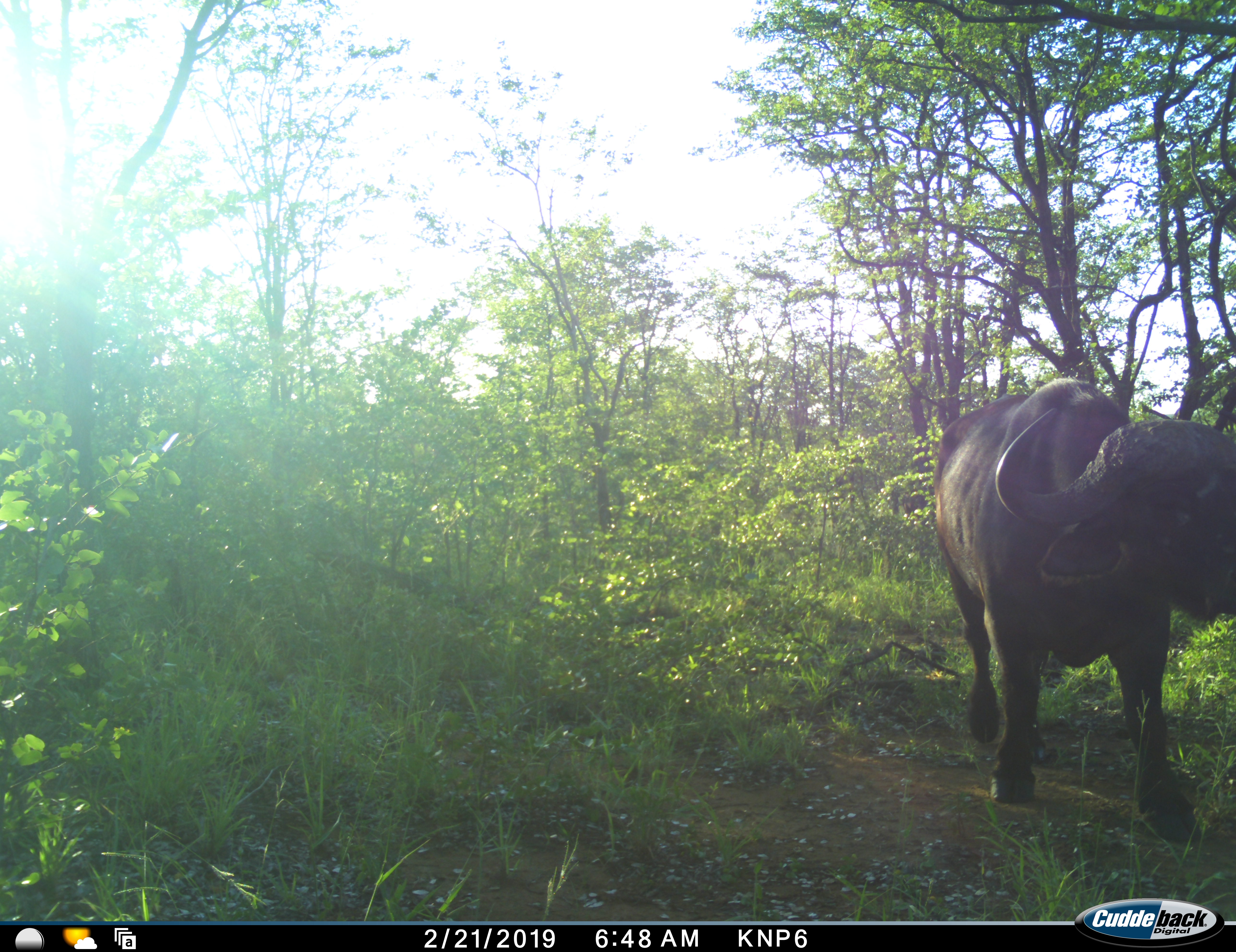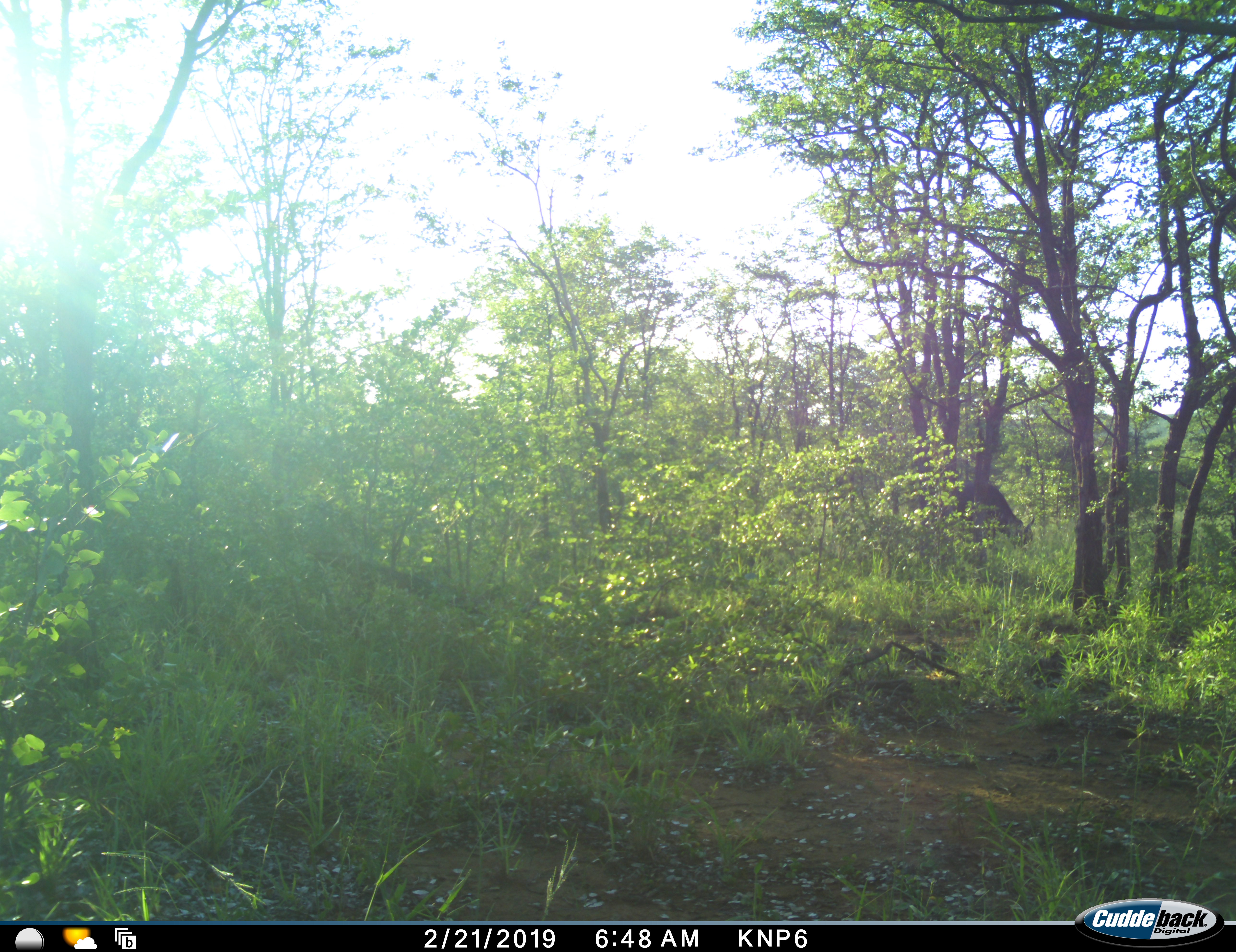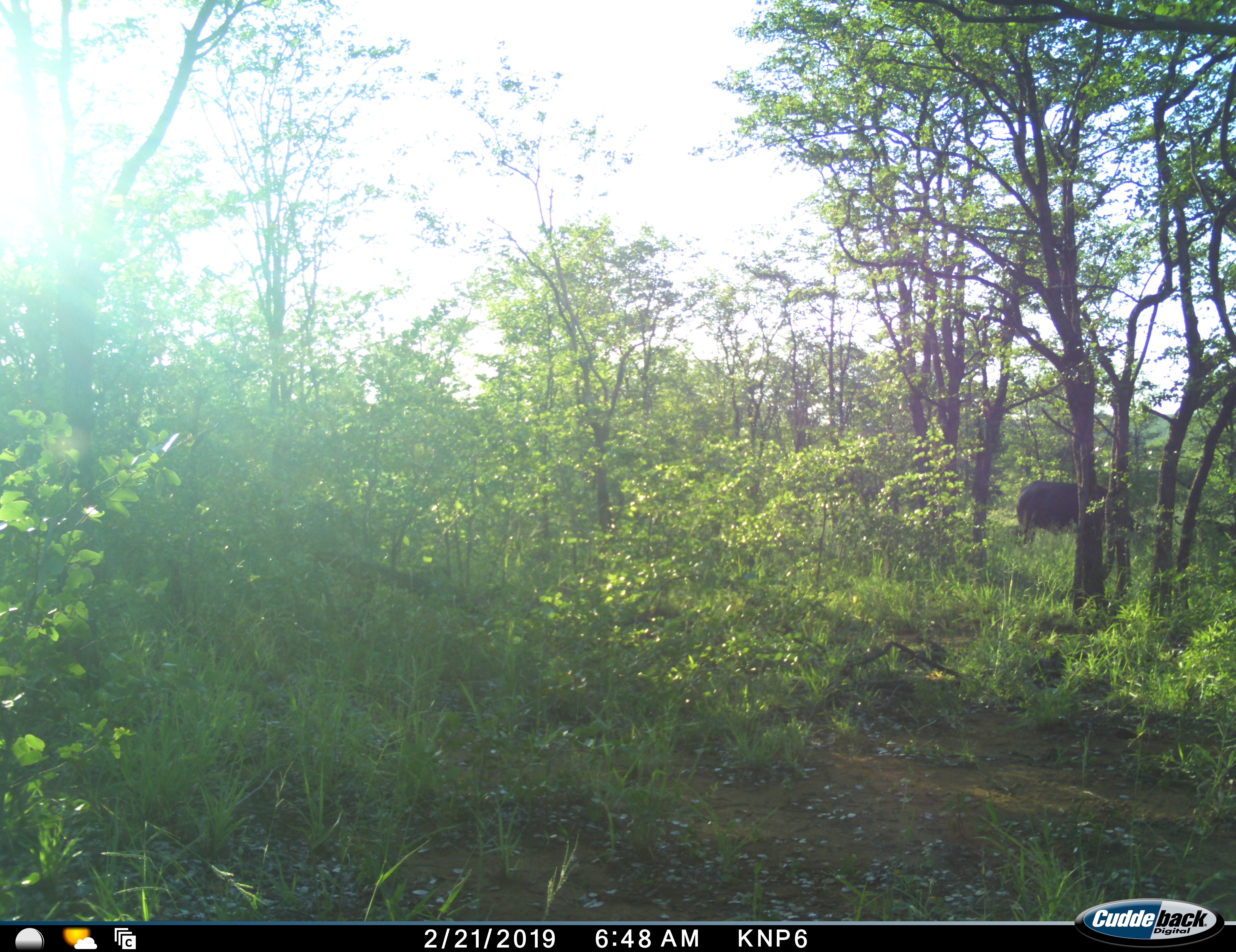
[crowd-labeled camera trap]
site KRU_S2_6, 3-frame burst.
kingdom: Animalia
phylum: Chordata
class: Mammalia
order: Artiodactyla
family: Bovidae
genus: Syncerus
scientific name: Syncerus caffer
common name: african buffalo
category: buffalo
Buffalo (african buffalo) (Syncerus caffer), count 2. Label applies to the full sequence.